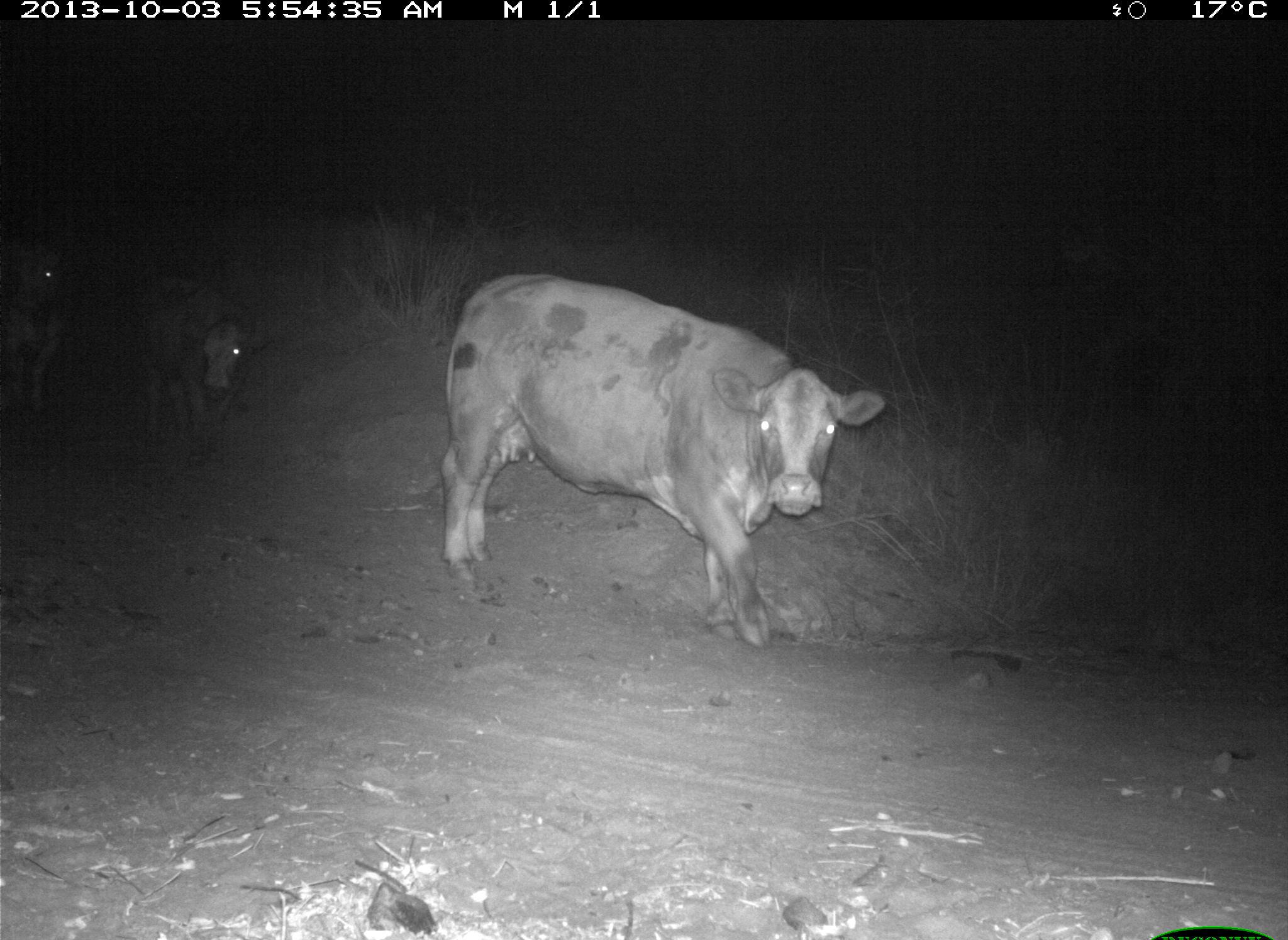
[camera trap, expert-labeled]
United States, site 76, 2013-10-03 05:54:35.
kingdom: Animalia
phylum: Chordata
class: Mammalia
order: Artiodactyla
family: Bovidae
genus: Bos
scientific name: Bos taurus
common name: cow